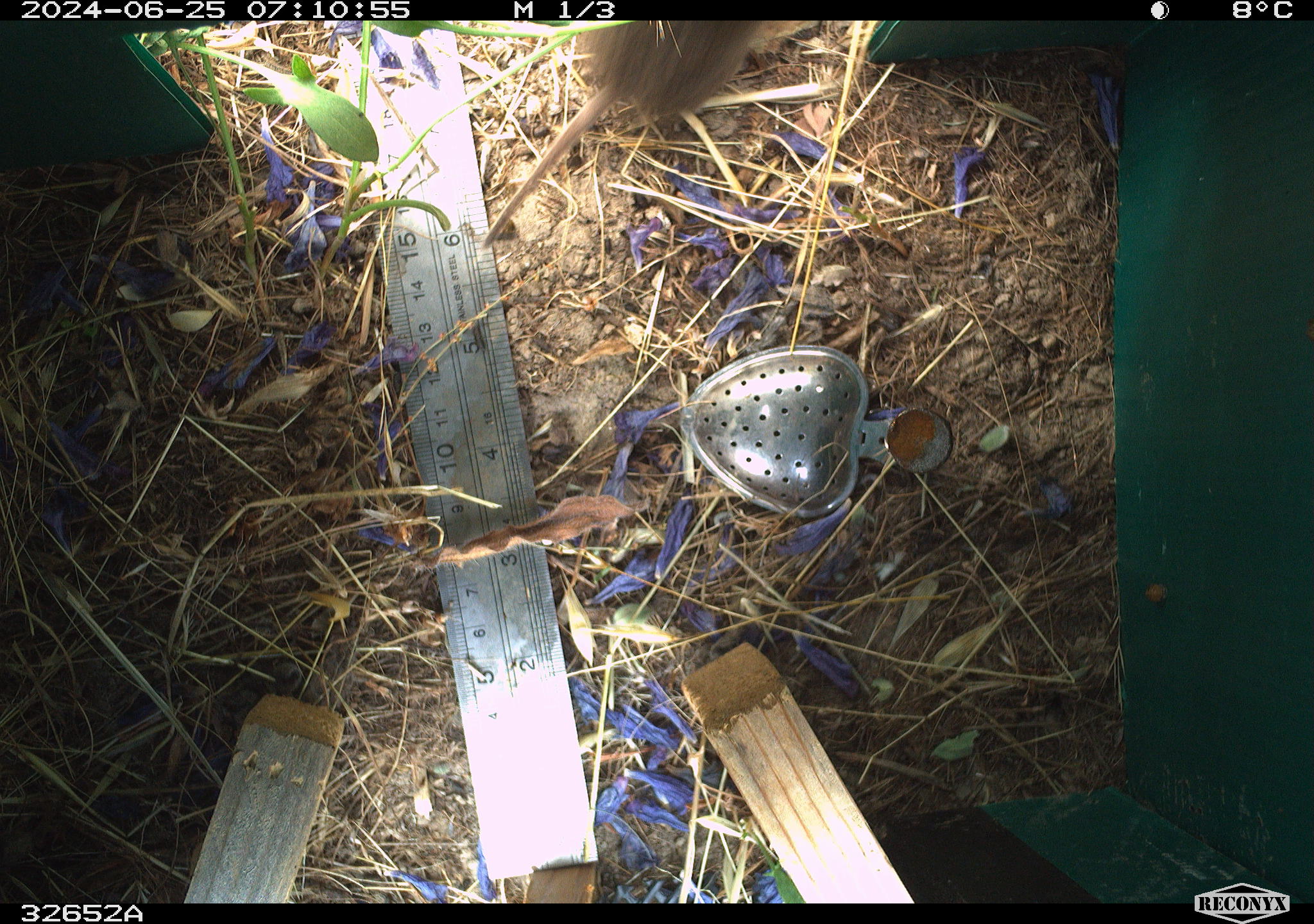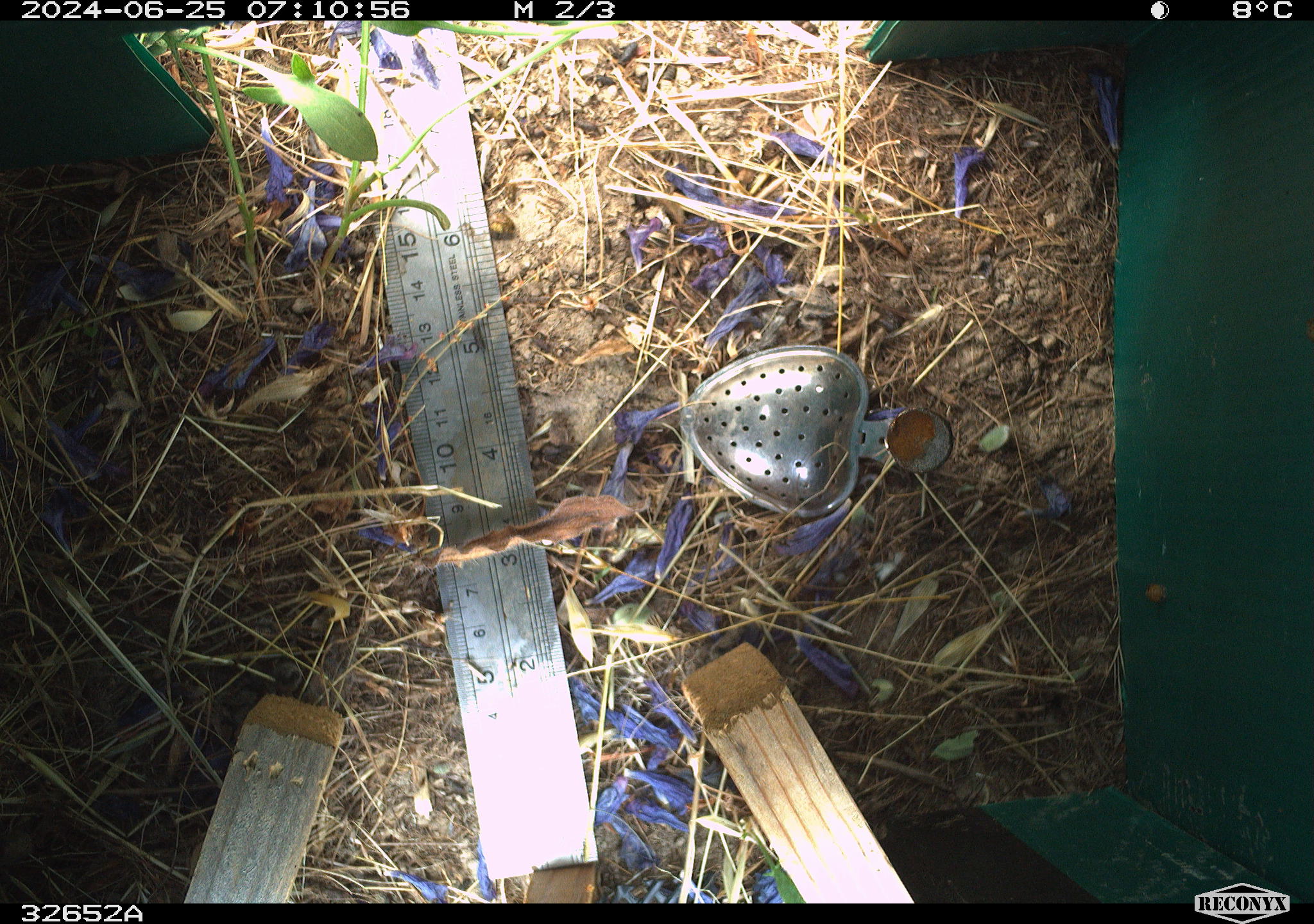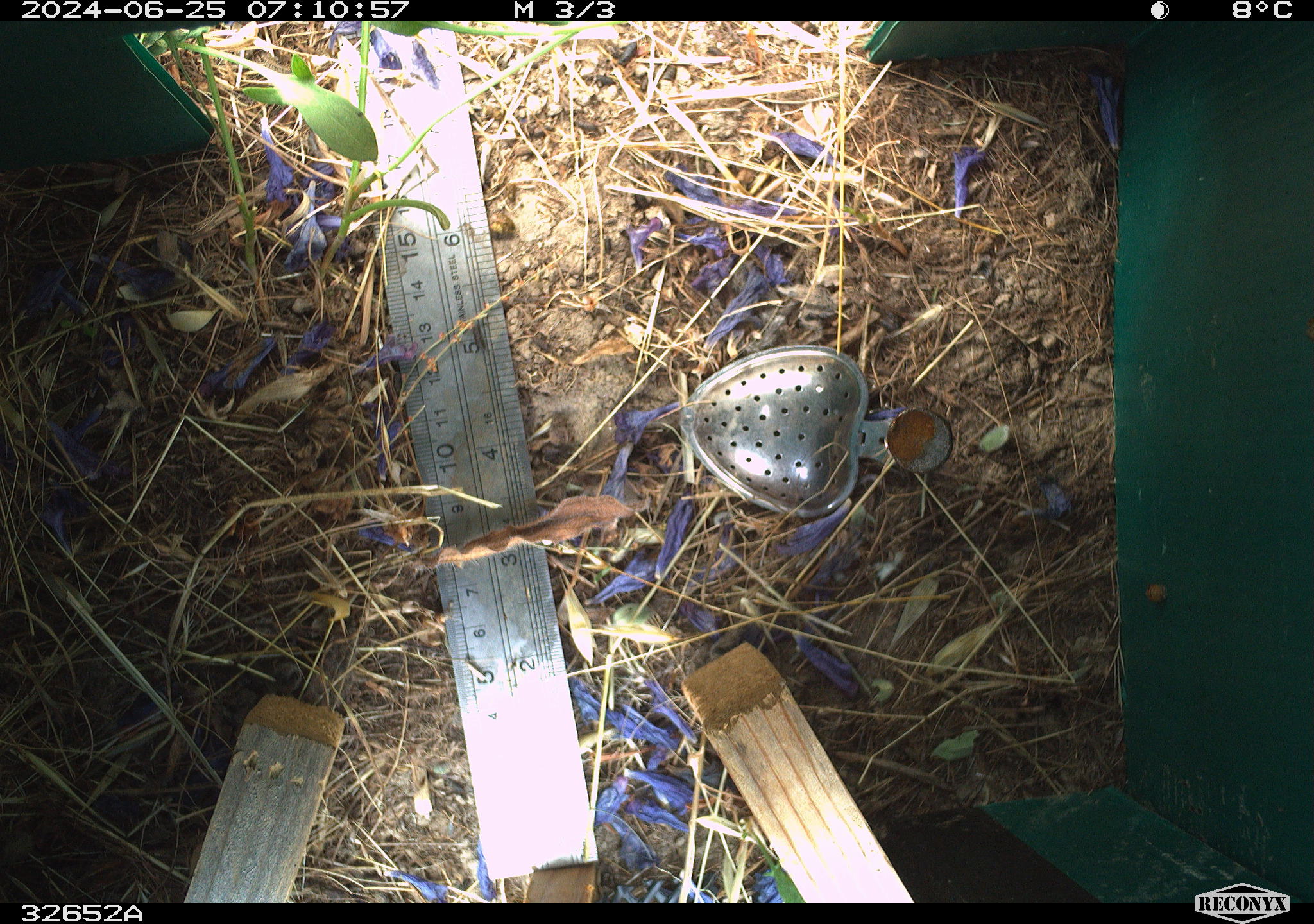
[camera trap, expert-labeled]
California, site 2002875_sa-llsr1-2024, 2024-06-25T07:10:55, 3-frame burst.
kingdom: Animalia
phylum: Chordata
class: Mammalia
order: Rodentia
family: Cricetidae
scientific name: Arvicolinae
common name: voles, lemmings, and muskrats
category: arvicolinae subfamily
Arvicolinae subfamily (voles, lemmings, and muskrats) (Arvicolinae).